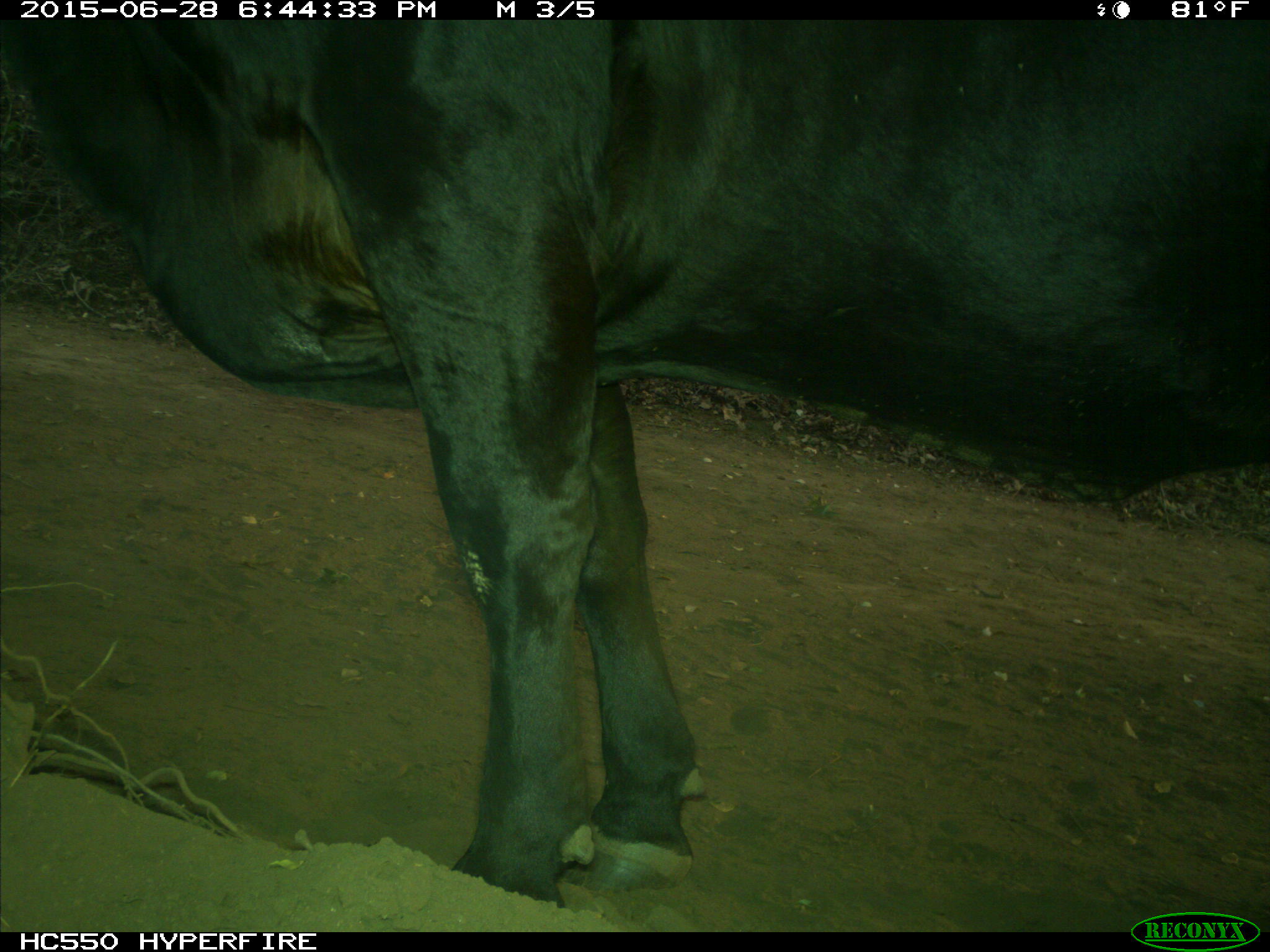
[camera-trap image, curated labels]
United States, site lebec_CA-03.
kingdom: Animalia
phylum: Chordata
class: Mammalia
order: Artiodactyla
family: Bovidae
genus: Bos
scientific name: Bos taurus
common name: domestic cow